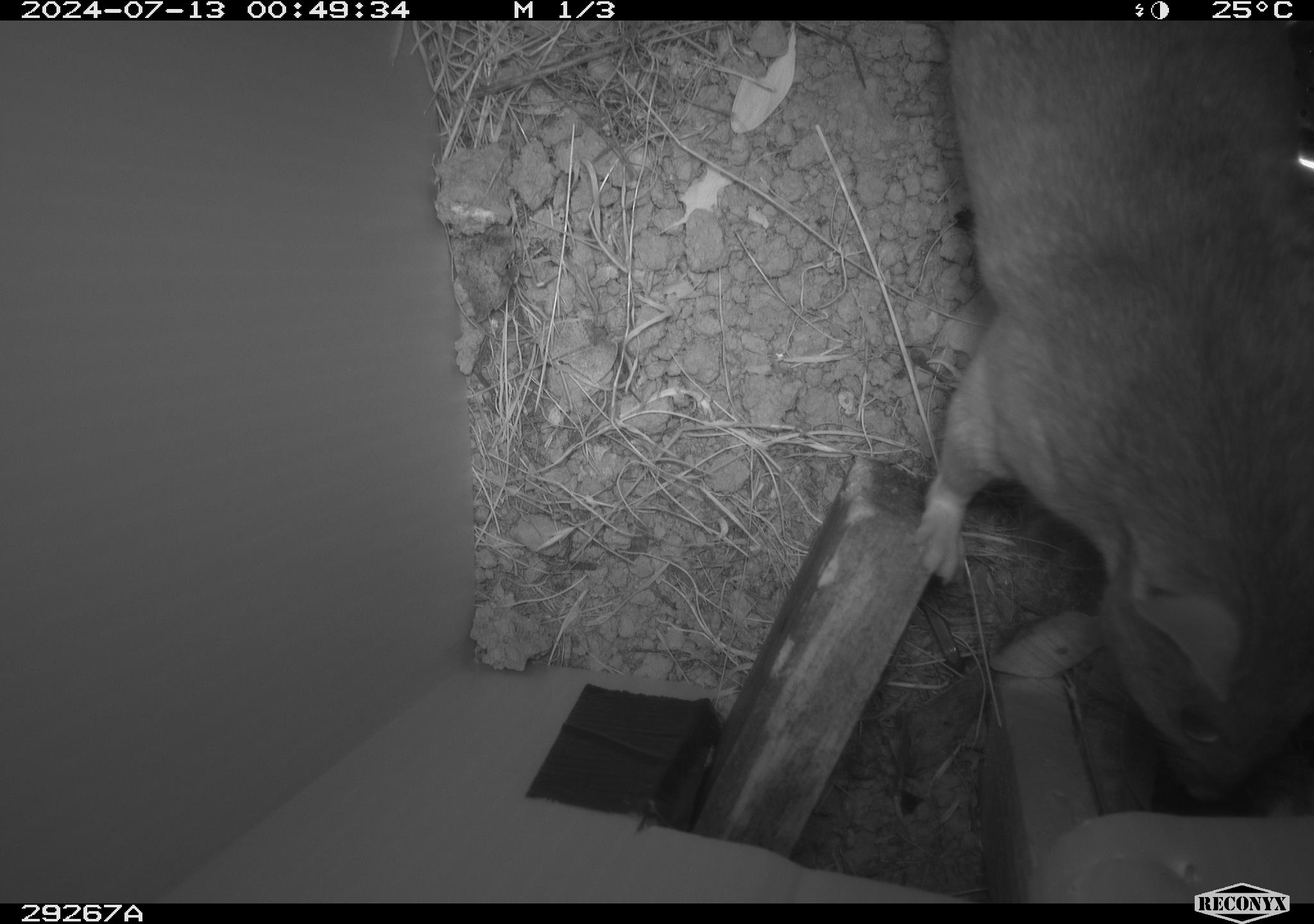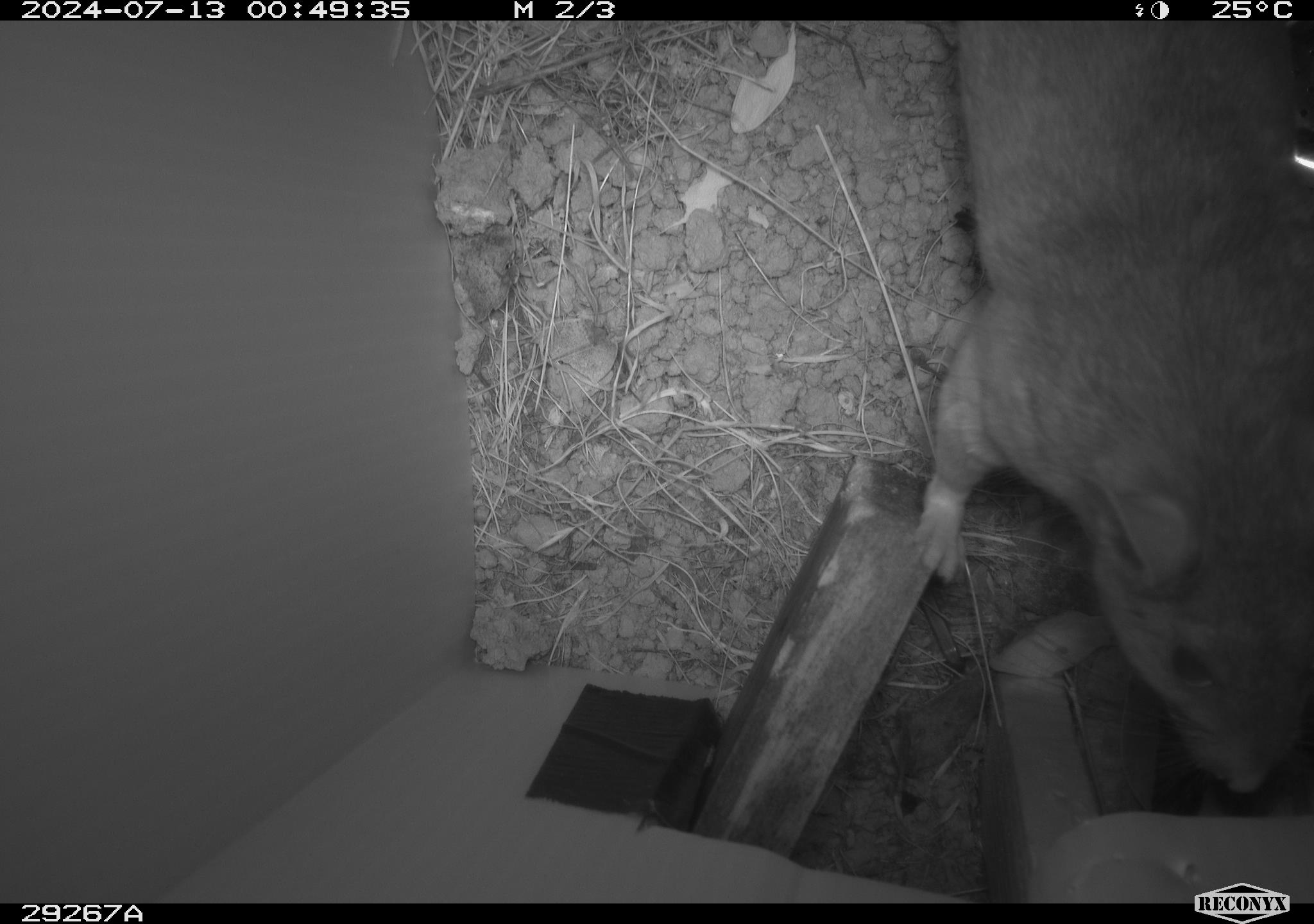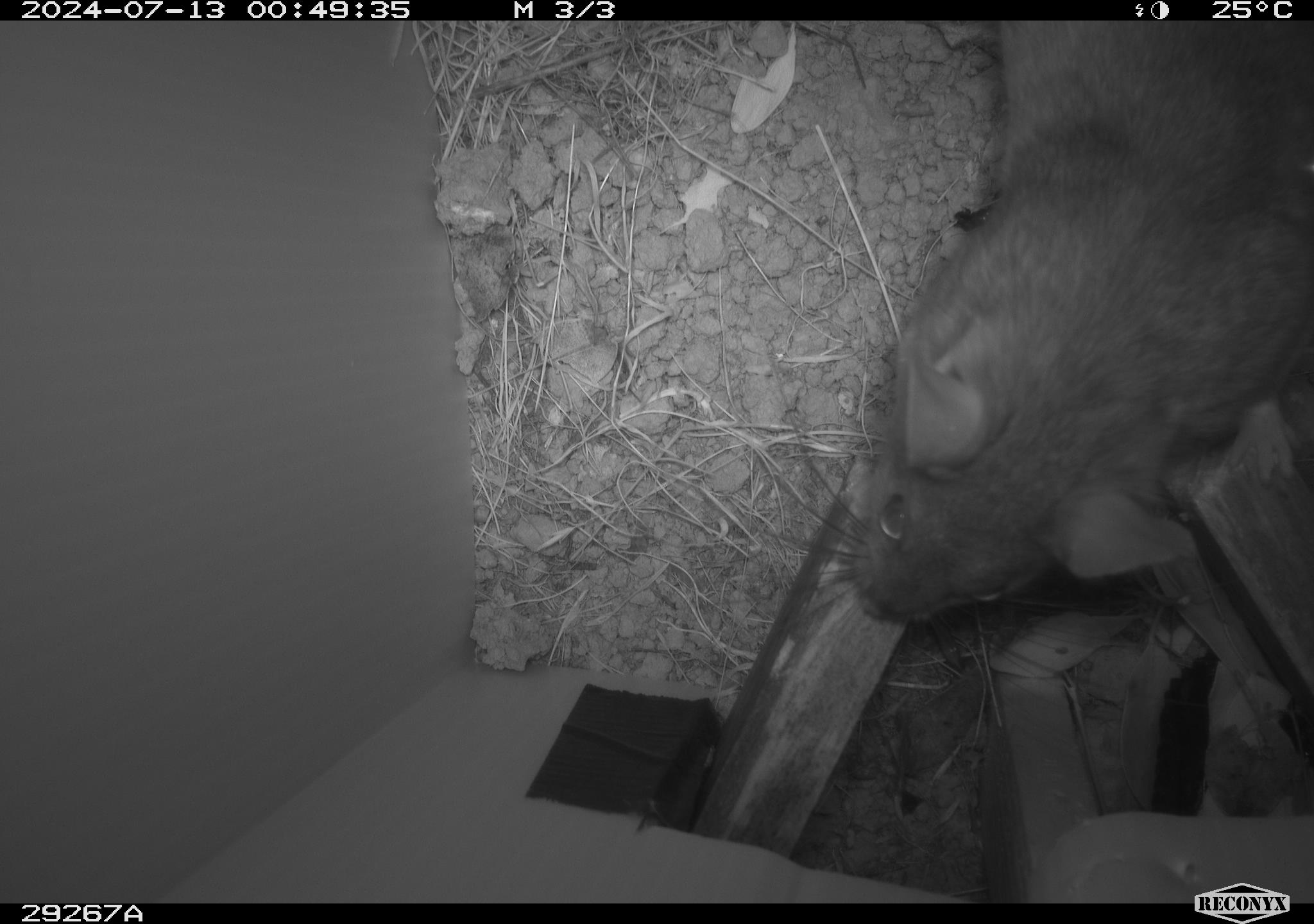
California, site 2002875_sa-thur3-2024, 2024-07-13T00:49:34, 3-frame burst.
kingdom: Animalia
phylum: Chordata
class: Mammalia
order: Rodentia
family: Cricetidae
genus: Neotoma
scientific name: Neotoma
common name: pack rat or woodrat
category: neotoma species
Neotoma species (pack rat or woodrat) (Neotoma).